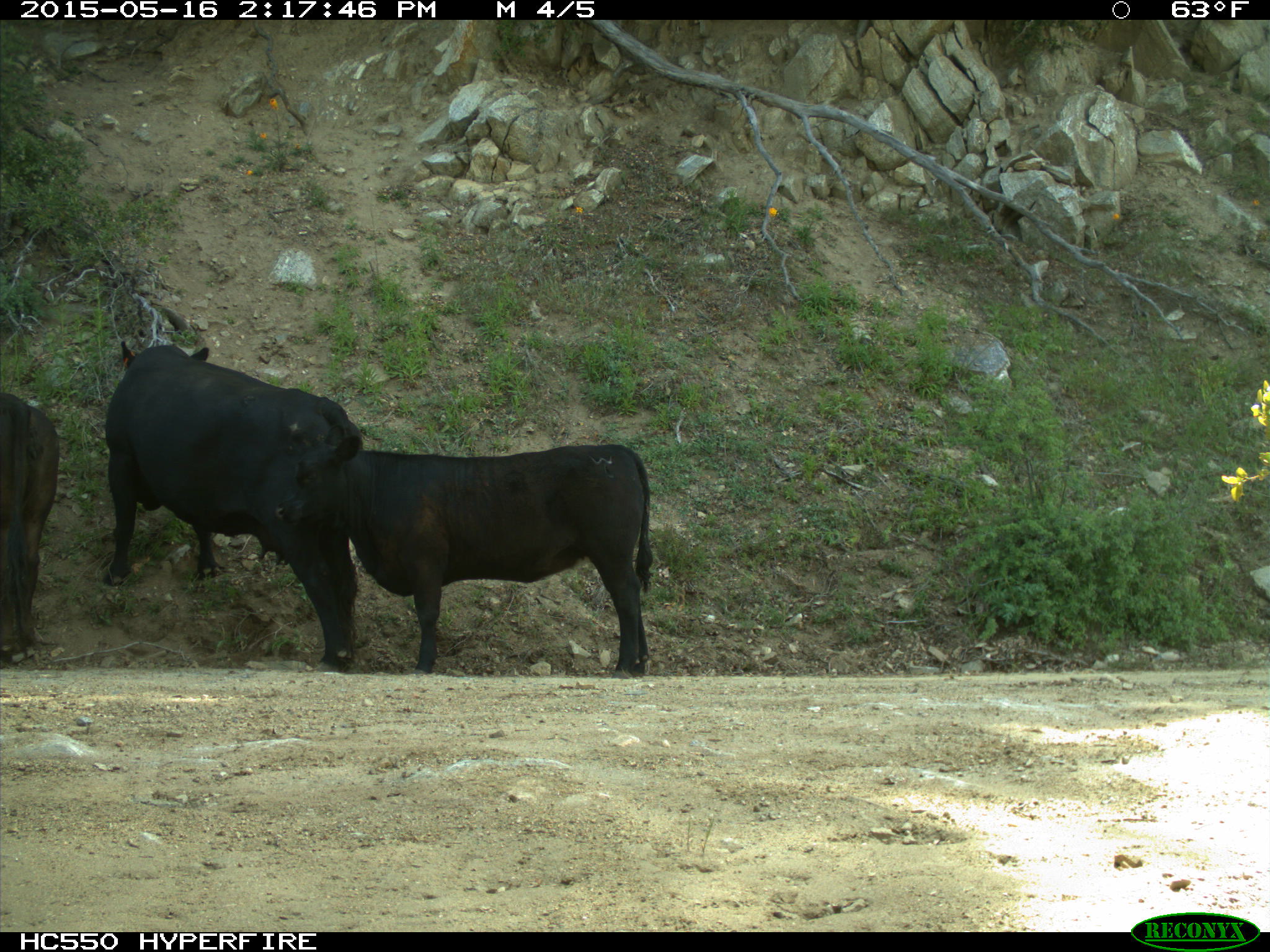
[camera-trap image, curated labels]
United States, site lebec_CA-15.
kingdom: Animalia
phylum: Chordata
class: Mammalia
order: Artiodactyla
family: Bovidae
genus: Bos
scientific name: Bos taurus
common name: domestic cow